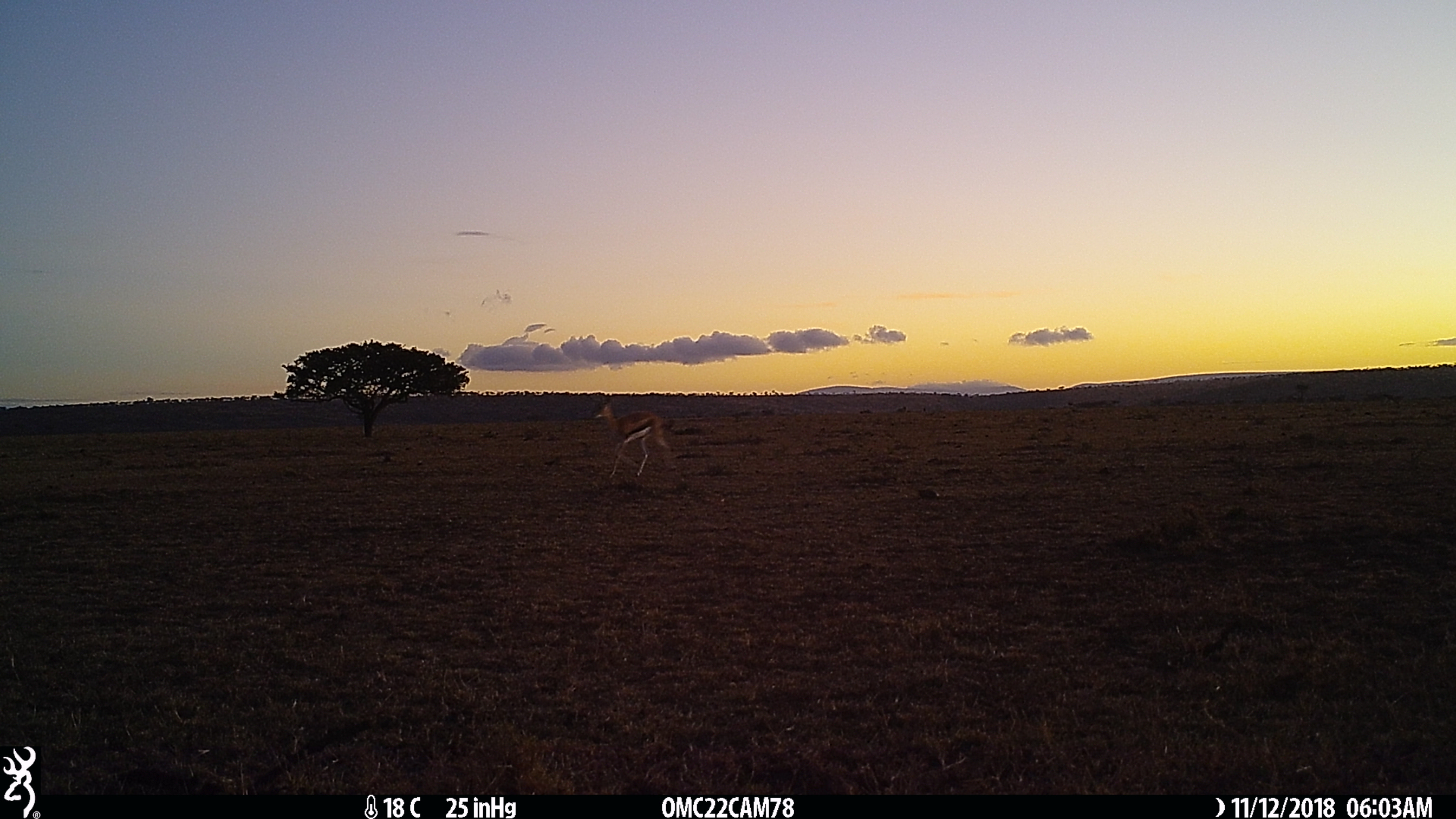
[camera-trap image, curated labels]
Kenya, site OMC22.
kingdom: Animalia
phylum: Chordata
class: Mammalia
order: Artiodactyla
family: Bovidae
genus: Eudorcas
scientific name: Eudorcas thomsonii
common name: thomon's gazelle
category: gazelle thomsons